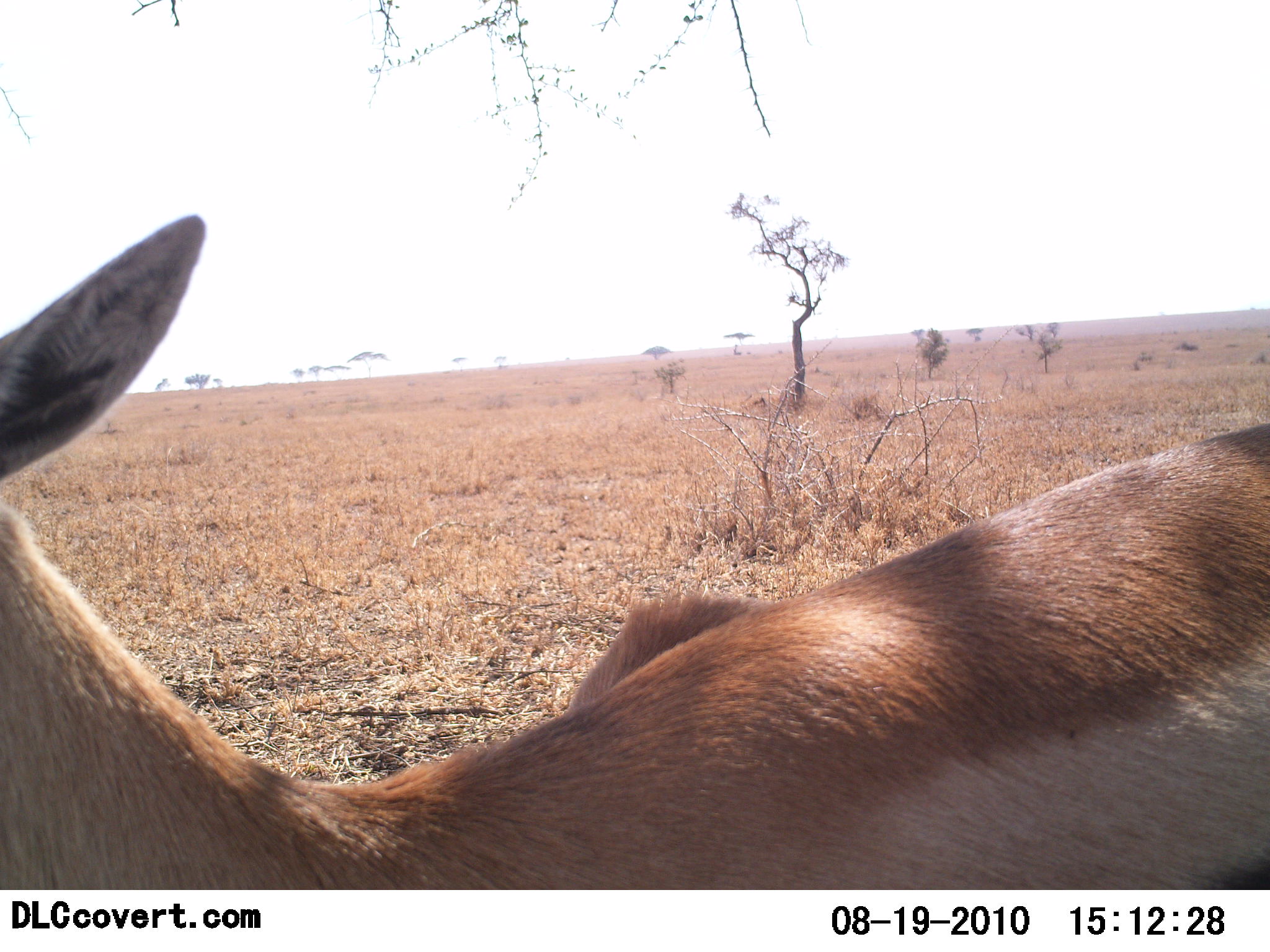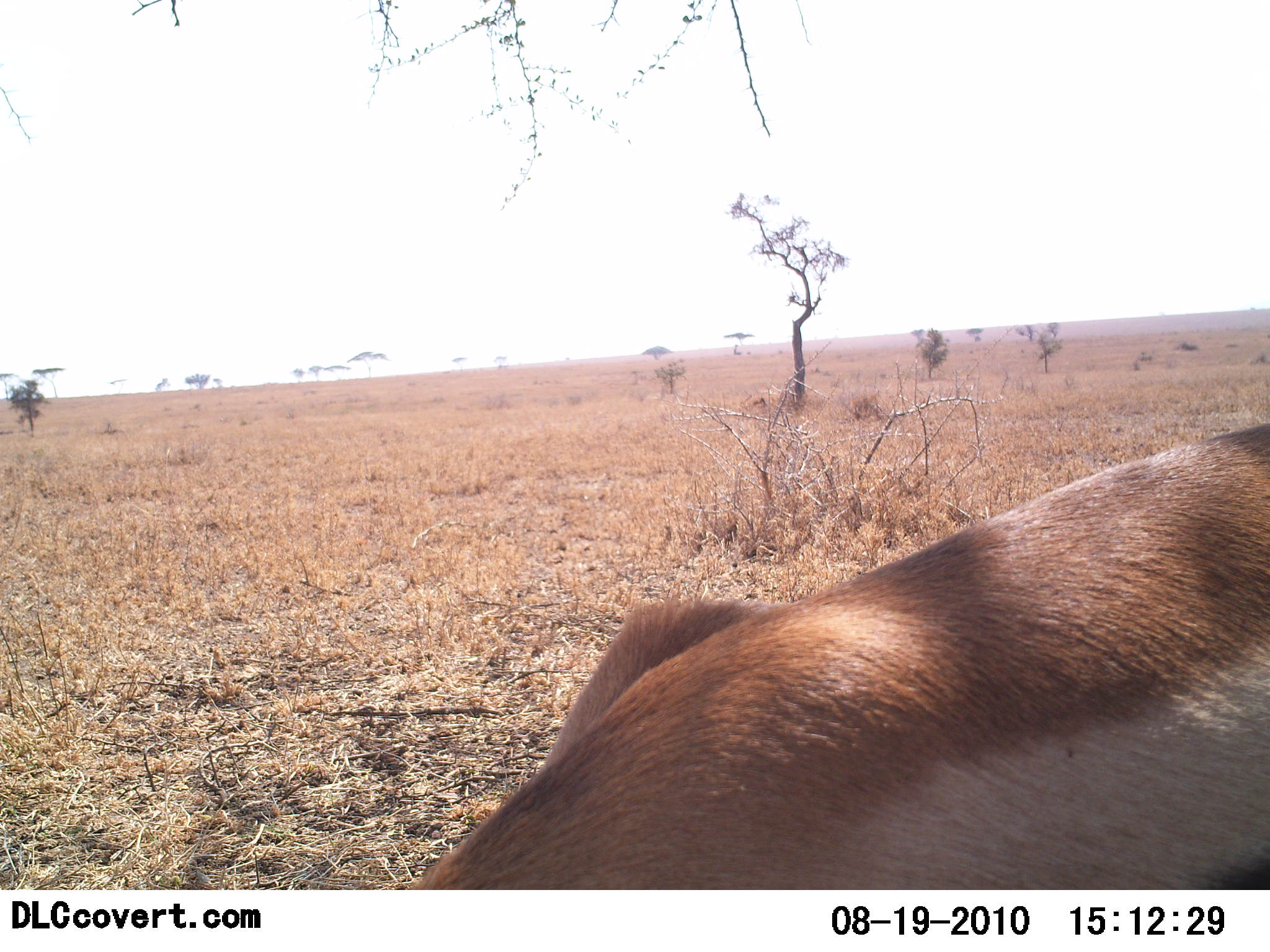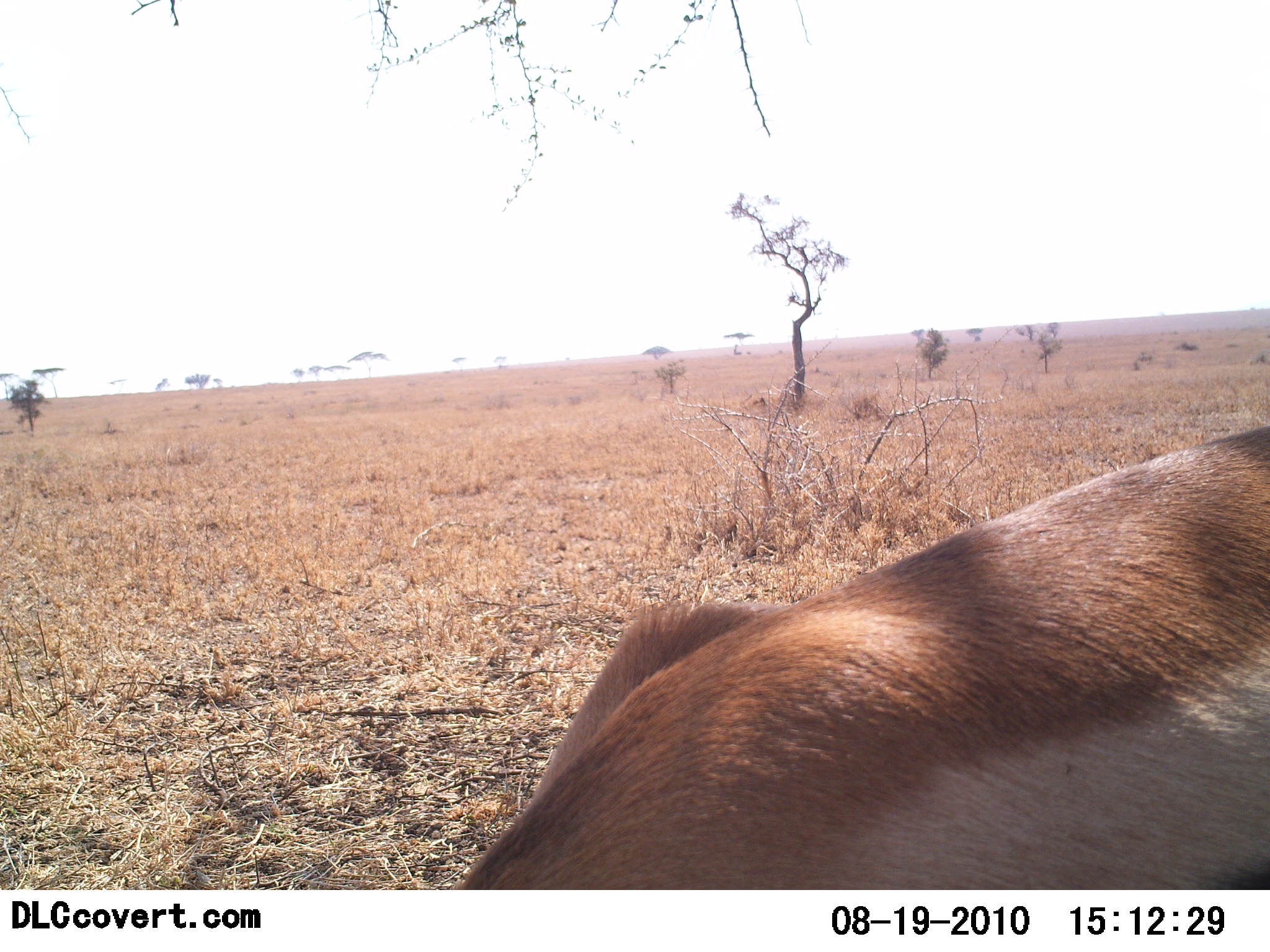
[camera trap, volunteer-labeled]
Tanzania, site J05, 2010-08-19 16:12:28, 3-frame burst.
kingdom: Animalia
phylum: Chordata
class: Mammalia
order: Artiodactyla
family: Bovidae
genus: Eudorcas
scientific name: Eudorcas thomsonii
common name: thomson's gazelle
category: gazellethomsons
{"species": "gazellethomsons (thomson's gazelle) (Eudorcas thomsonii)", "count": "1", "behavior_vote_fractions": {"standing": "31%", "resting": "12%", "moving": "0%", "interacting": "12%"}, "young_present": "0%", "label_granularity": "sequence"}